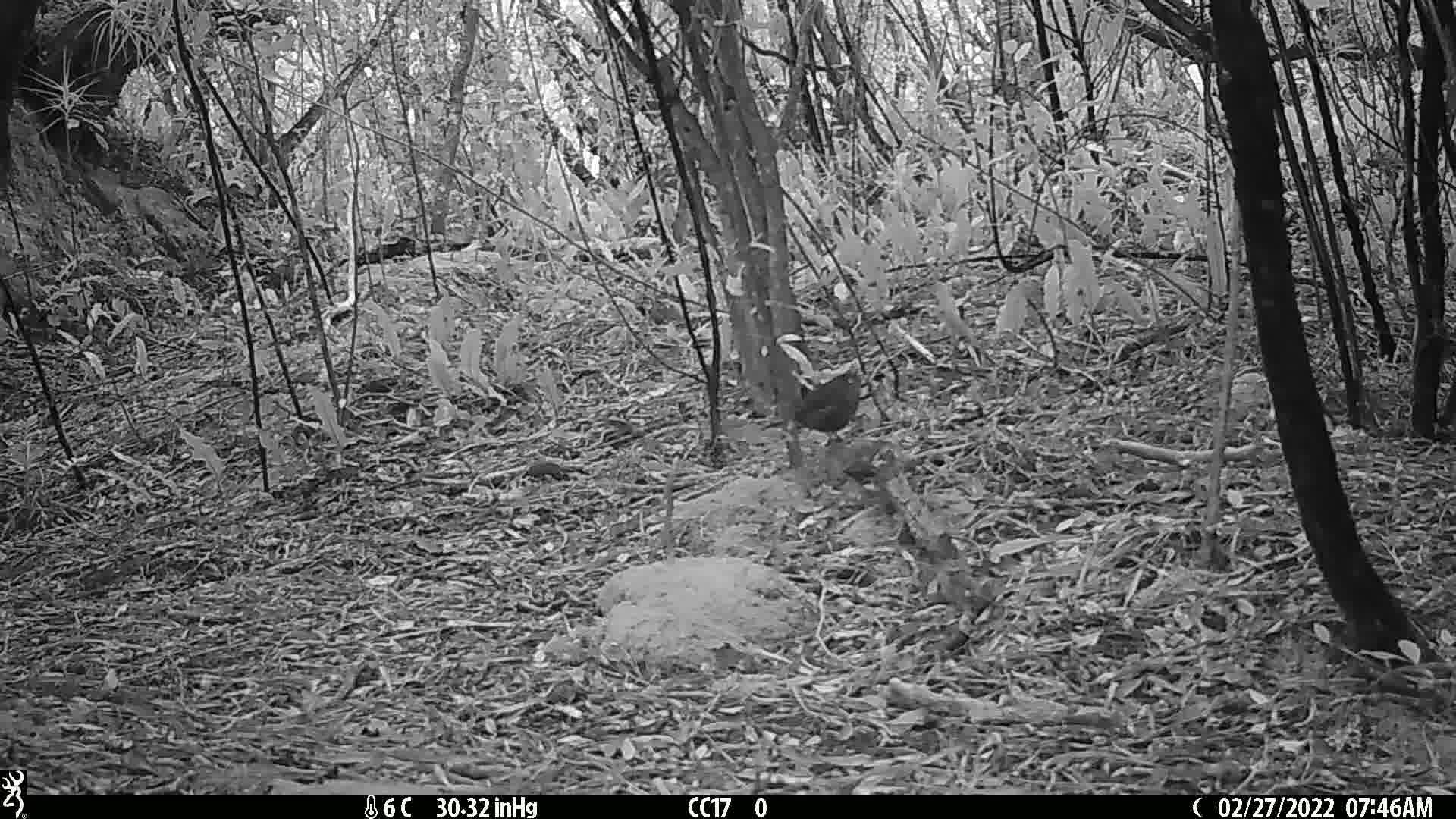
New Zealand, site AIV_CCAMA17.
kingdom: Animalia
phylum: Chordata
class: Aves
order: Passeriformes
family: Turdidae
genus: Turdus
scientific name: Turdus merula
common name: eurasian blackbird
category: blackbird